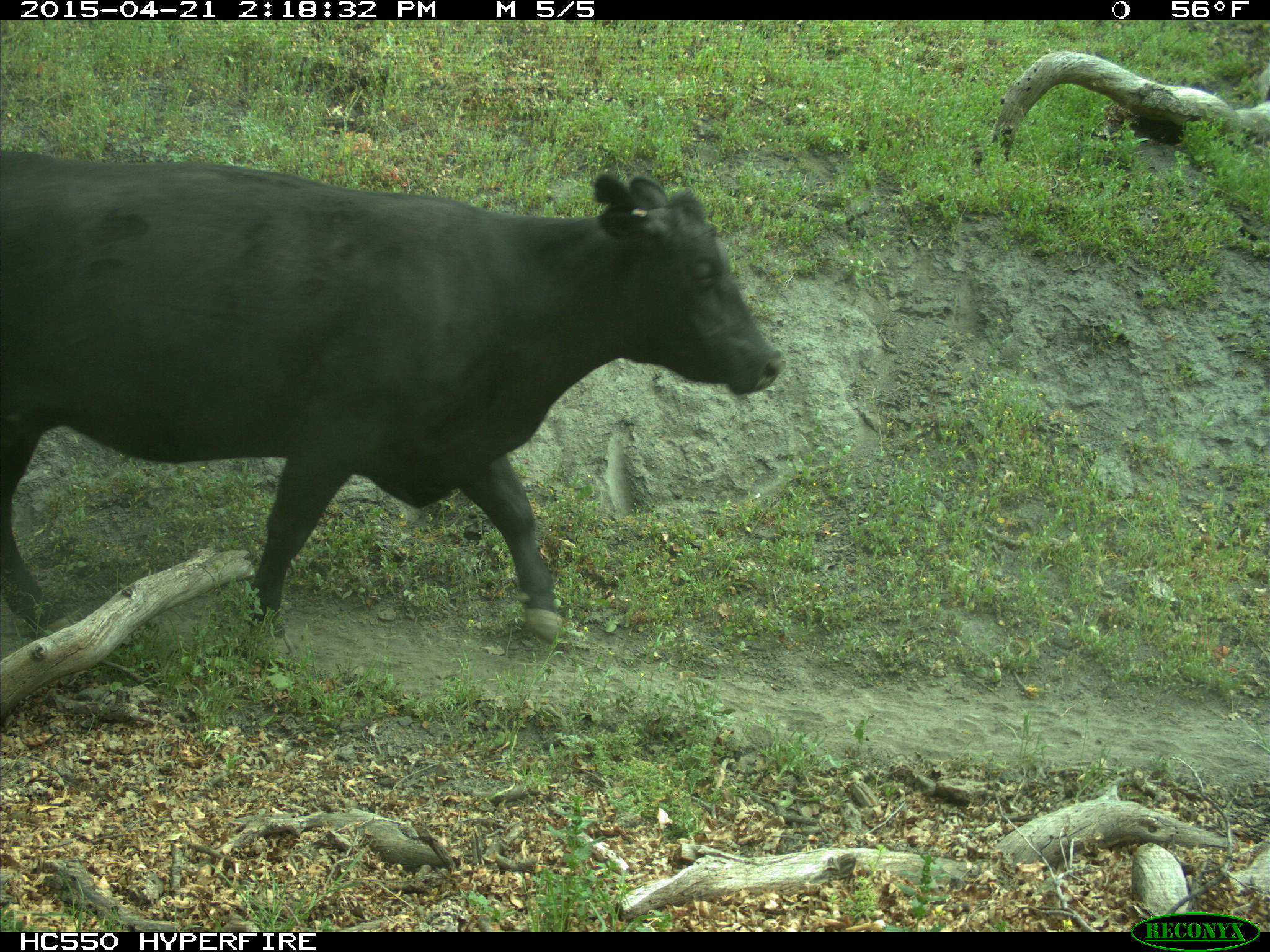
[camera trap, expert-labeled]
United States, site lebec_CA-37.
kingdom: Animalia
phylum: Chordata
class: Mammalia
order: Artiodactyla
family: Bovidae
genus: Bos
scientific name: Bos taurus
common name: domestic cow